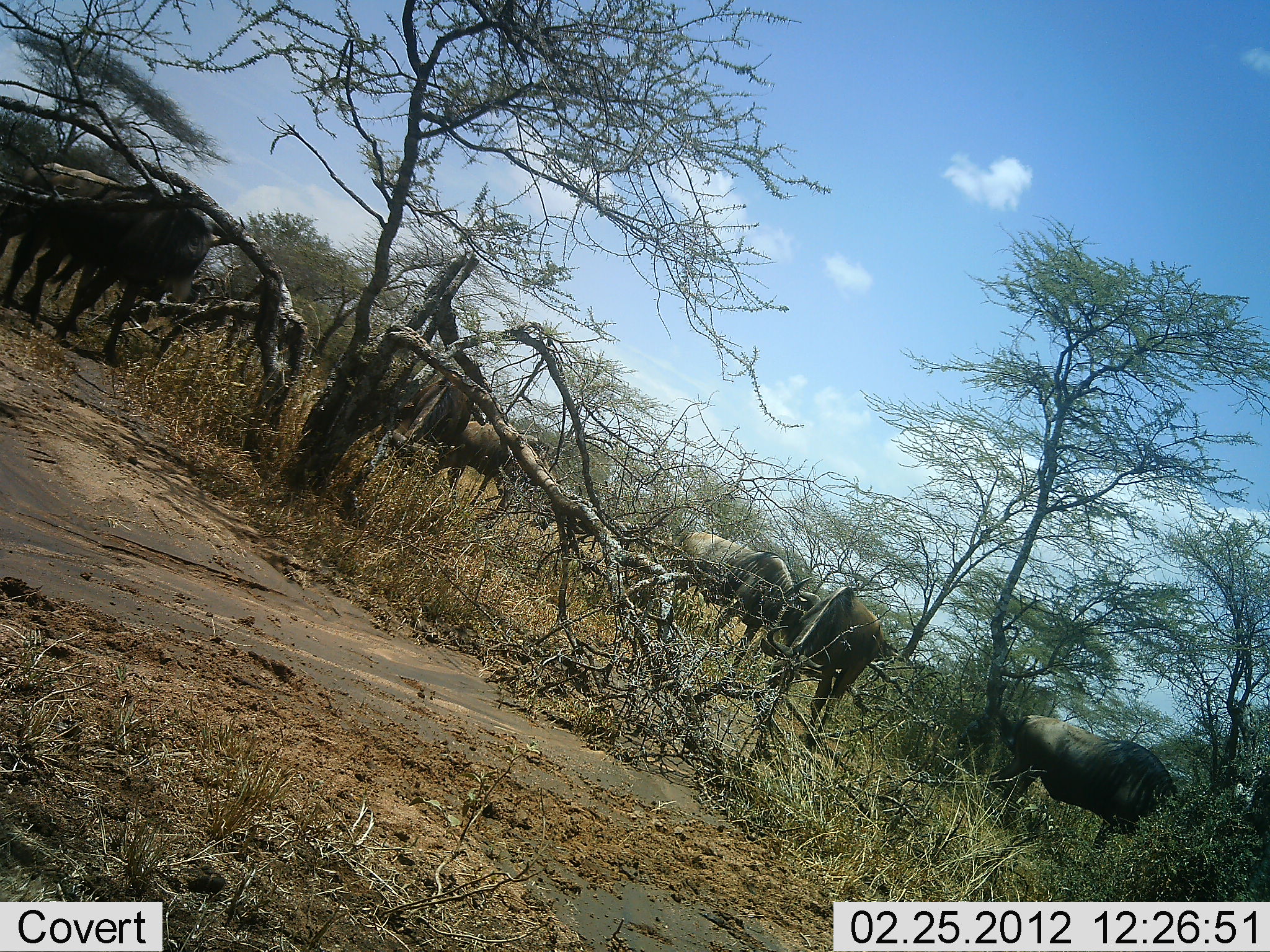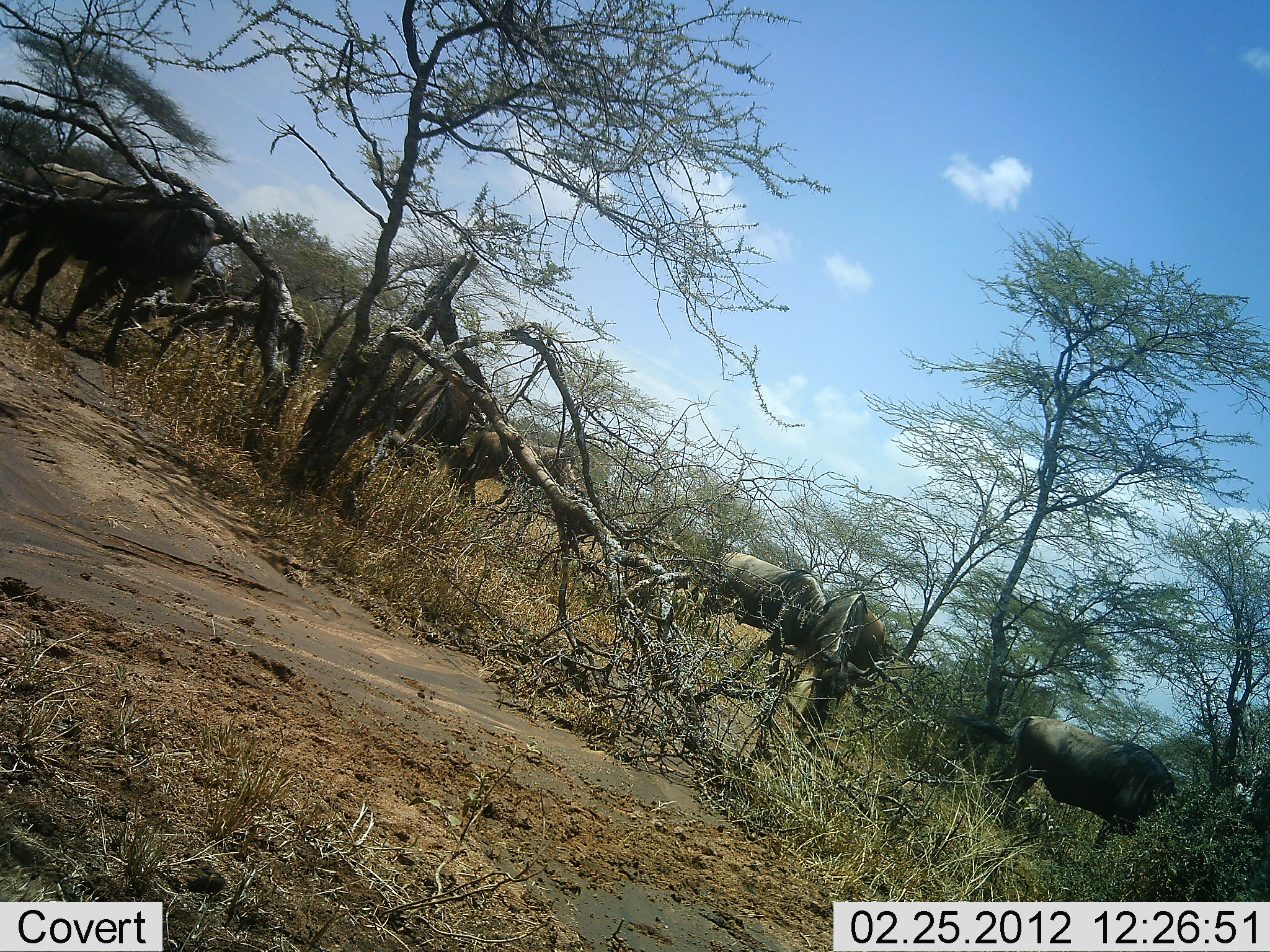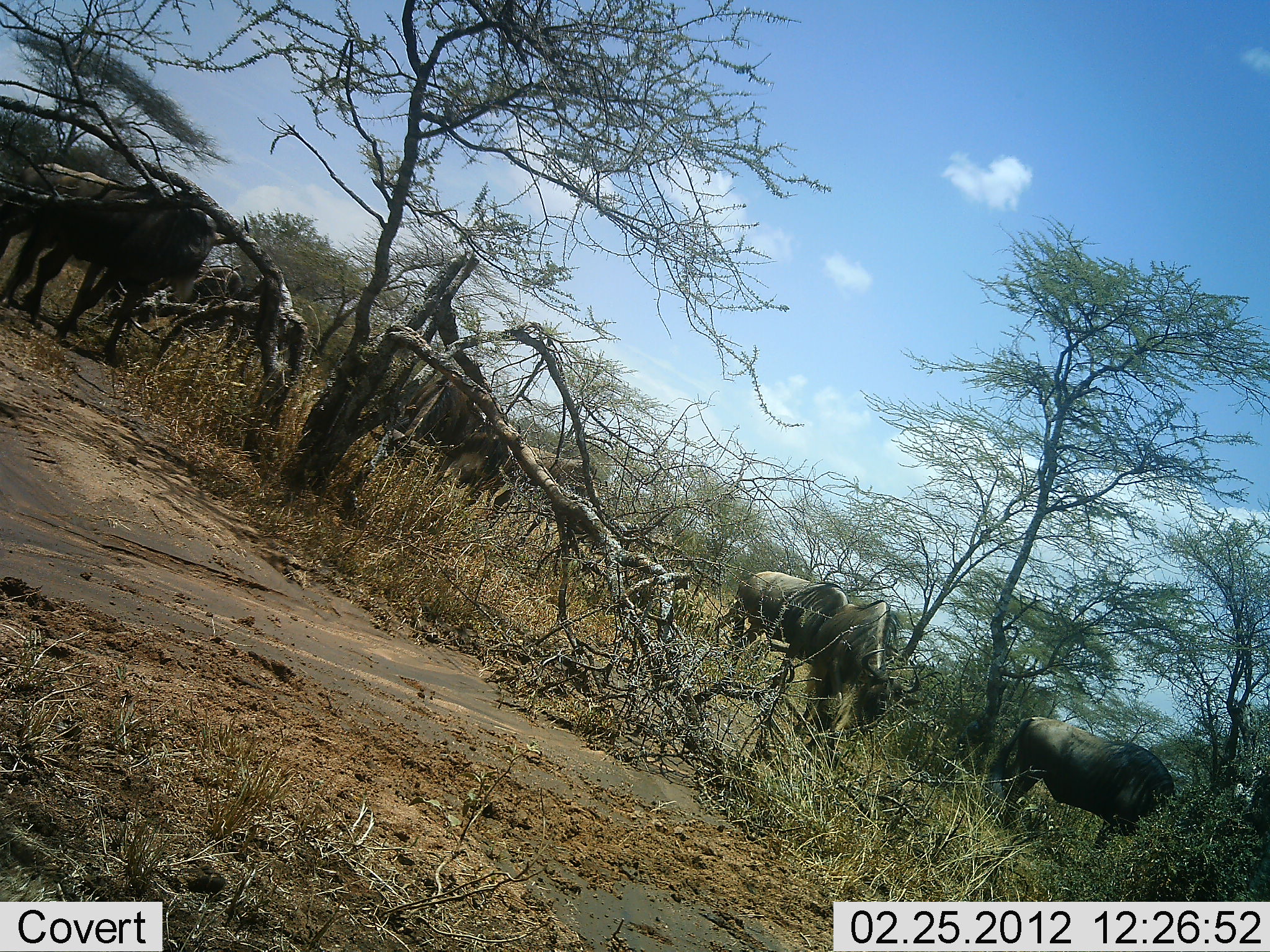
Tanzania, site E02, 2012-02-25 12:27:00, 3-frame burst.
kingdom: Animalia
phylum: Chordata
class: Mammalia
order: Artiodactyla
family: Bovidae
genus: Connochaetes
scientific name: Connochaetes taurinus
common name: blue wildebeest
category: wildebeest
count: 7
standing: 64%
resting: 0%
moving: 91%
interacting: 9%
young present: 0%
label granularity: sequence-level